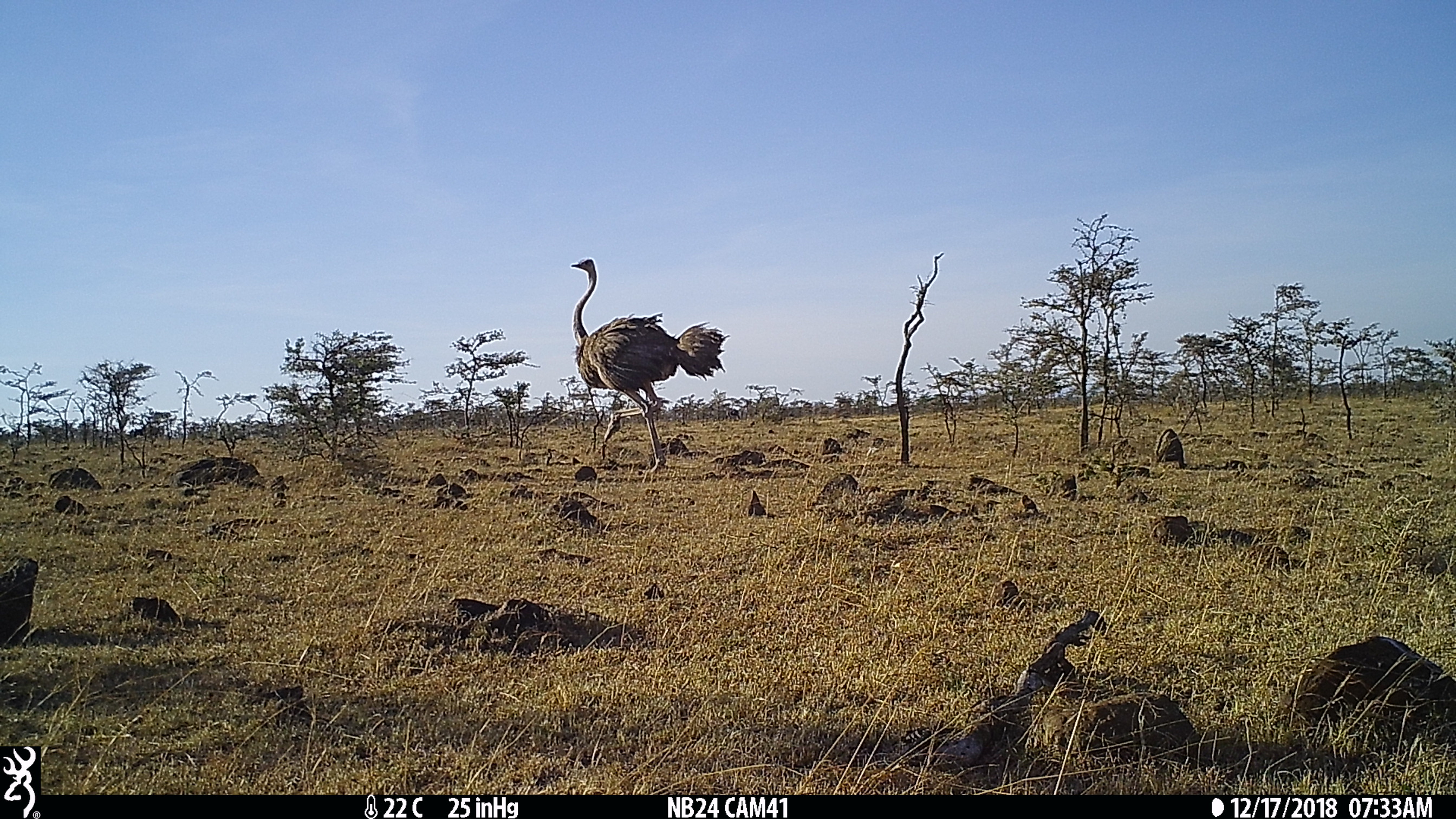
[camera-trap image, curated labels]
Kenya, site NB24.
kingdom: Animalia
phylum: Chordata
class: Aves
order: Struthioniformes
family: Struthionidae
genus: Struthio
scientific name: Struthio camelus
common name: ostrich